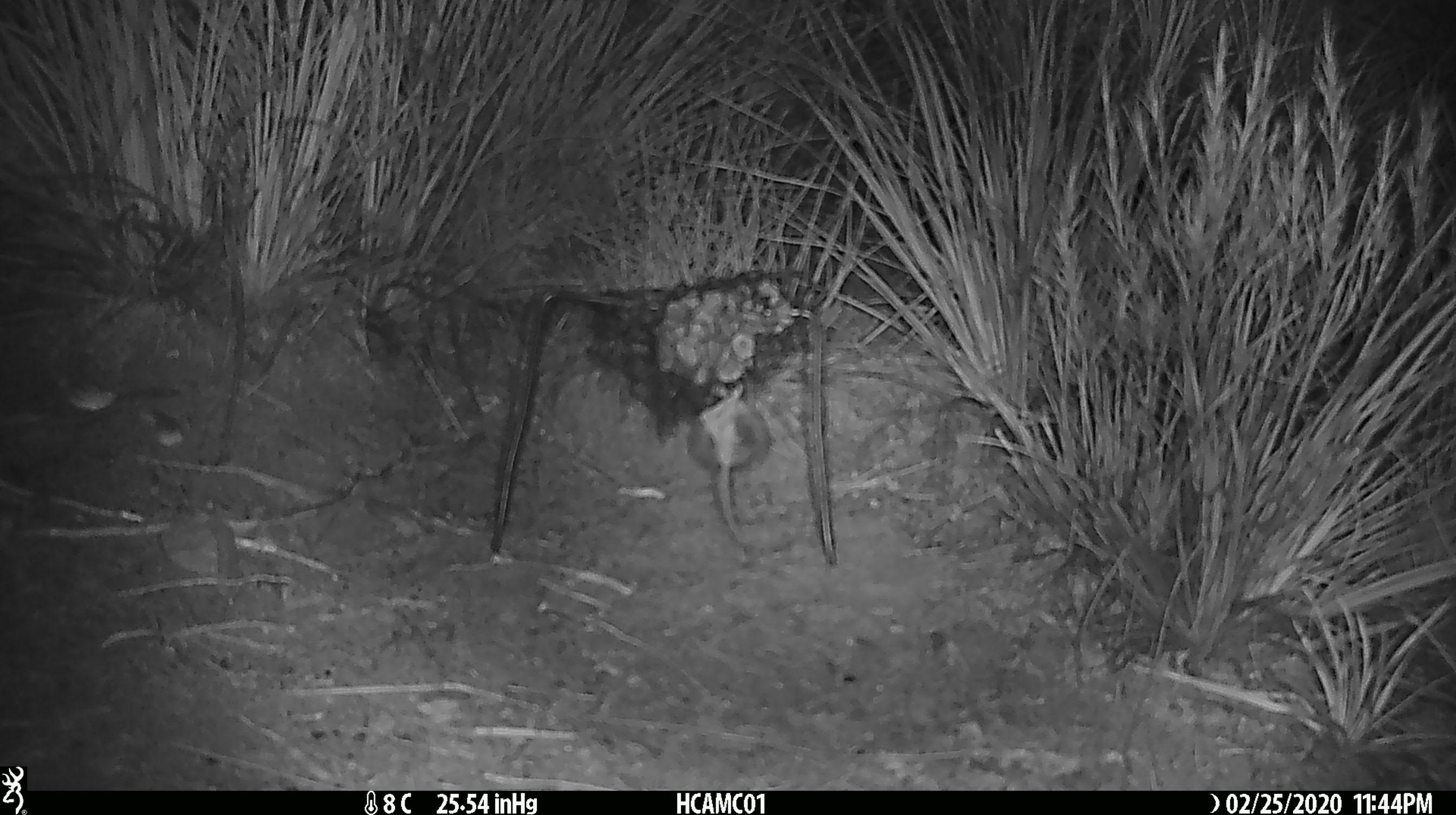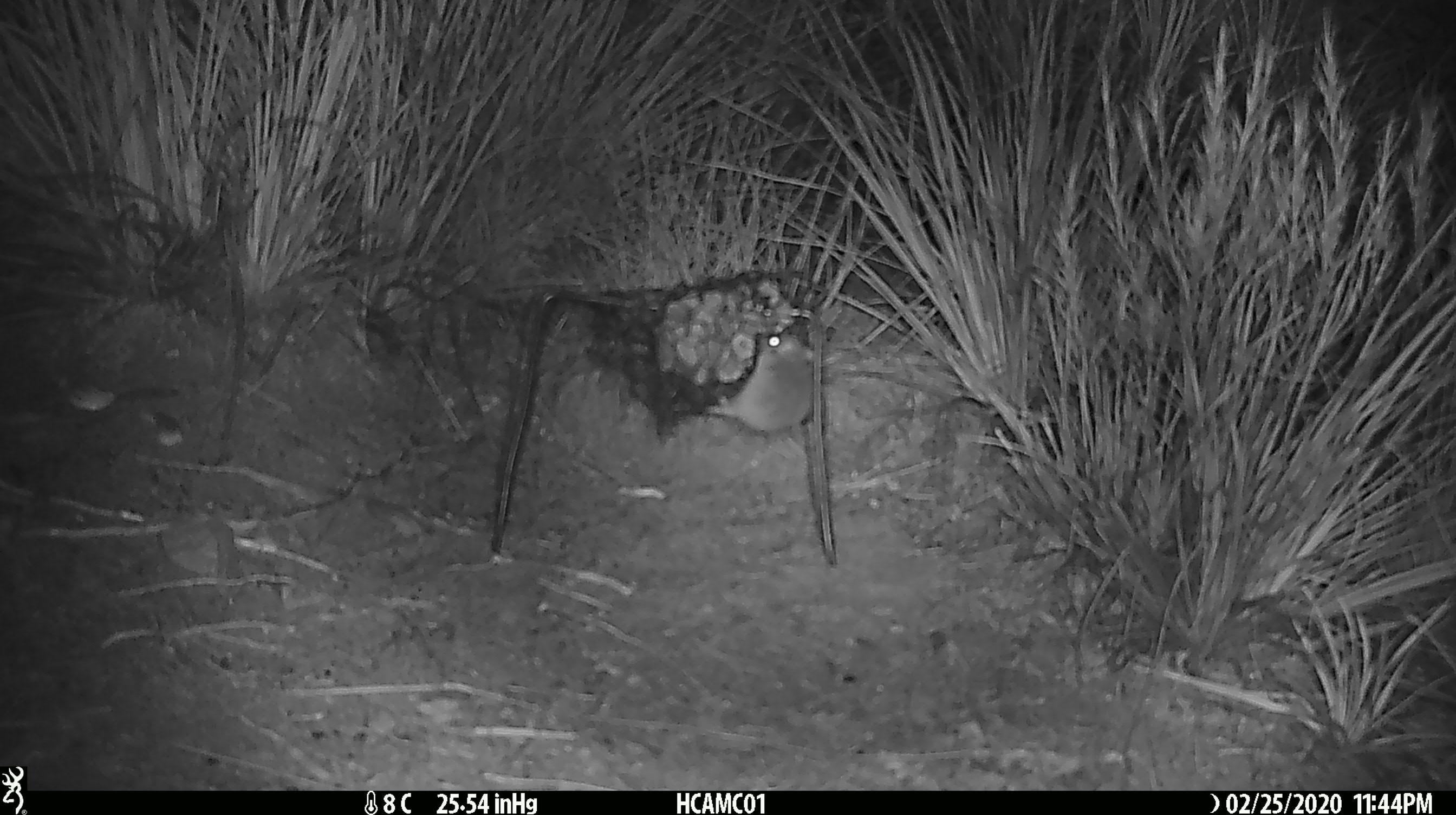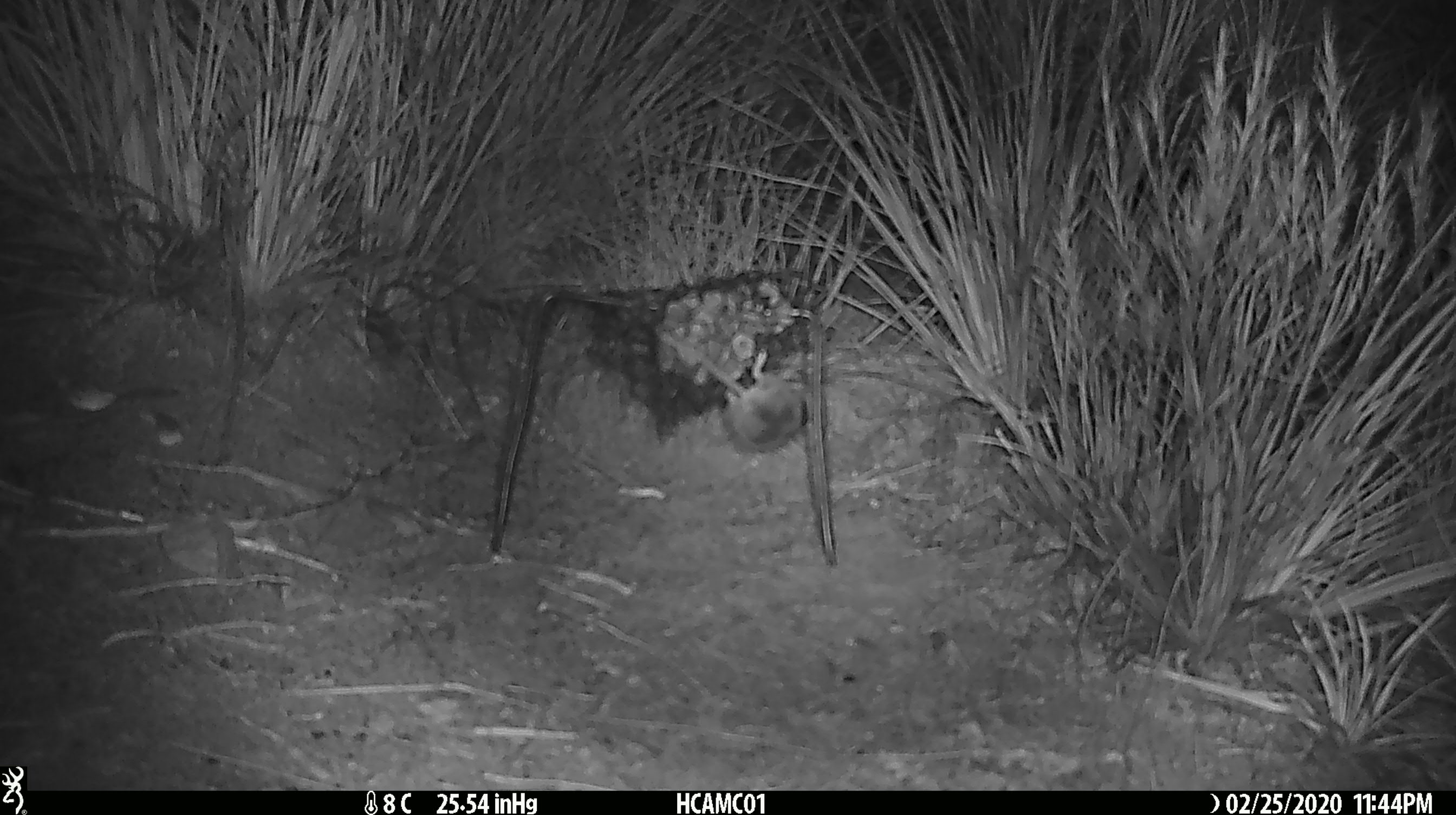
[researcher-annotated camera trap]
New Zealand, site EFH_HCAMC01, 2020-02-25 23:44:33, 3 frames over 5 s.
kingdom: Animalia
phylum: Chordata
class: Mammalia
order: Rodentia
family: Muridae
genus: Mus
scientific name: Mus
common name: mouse